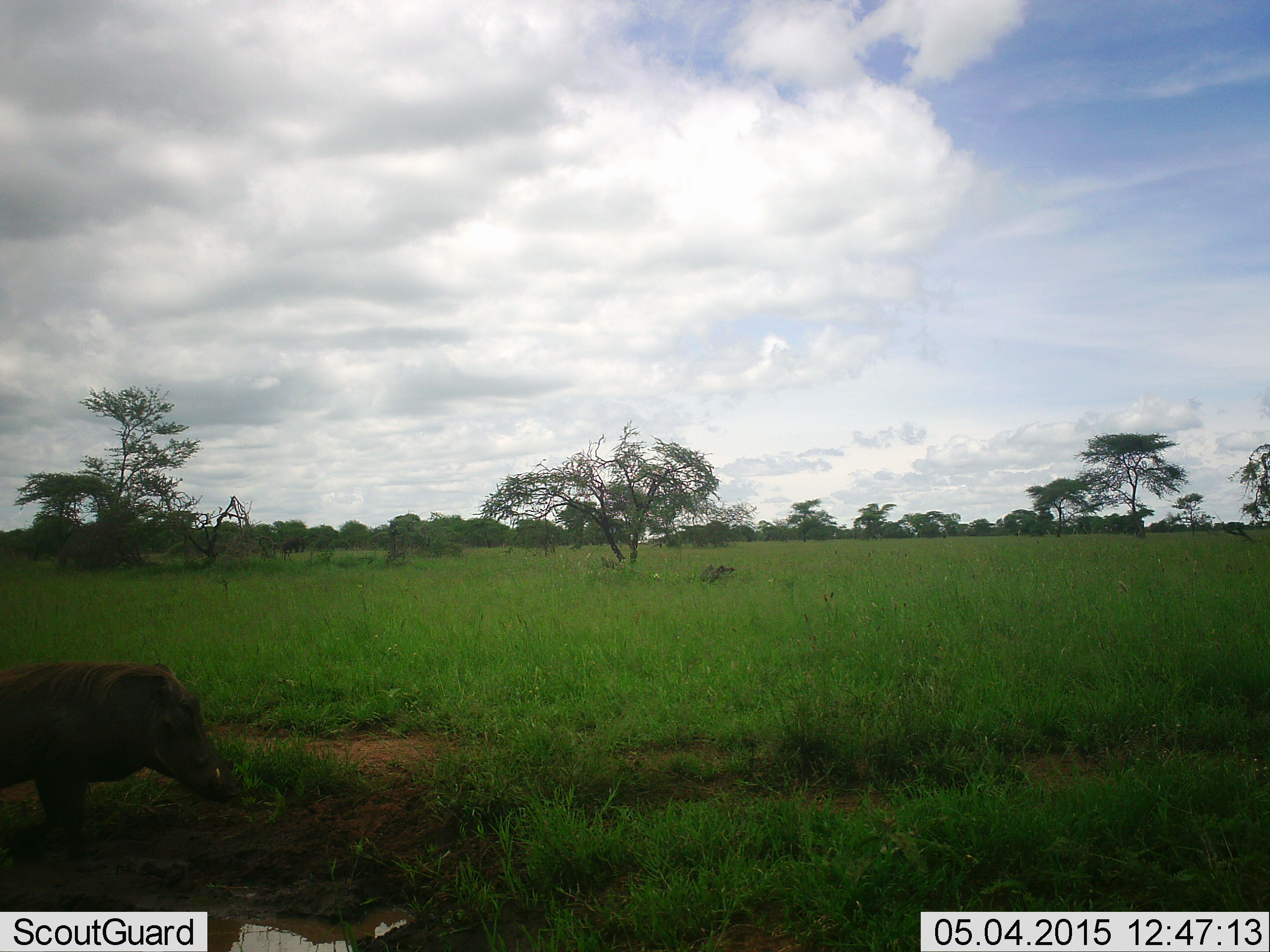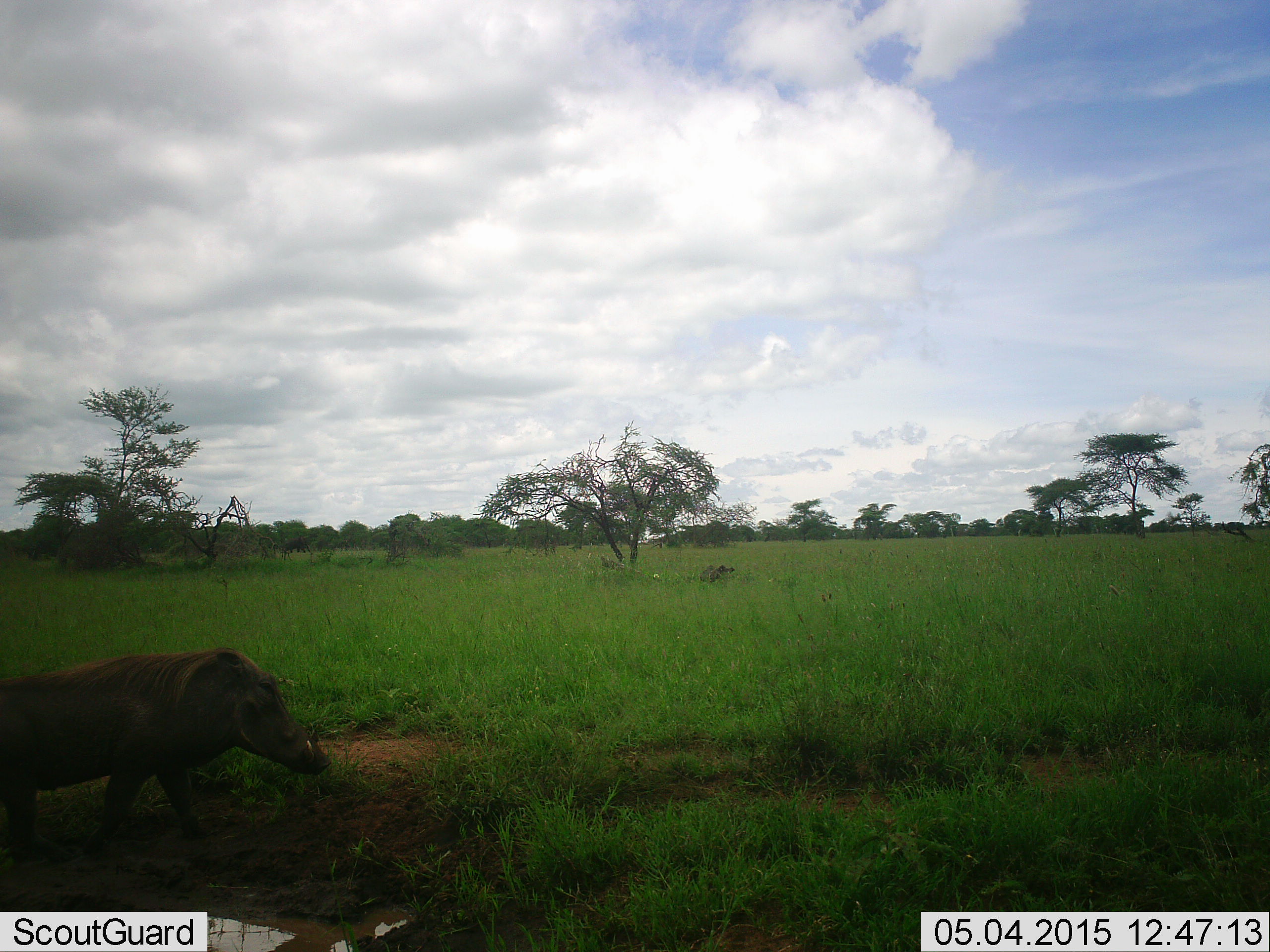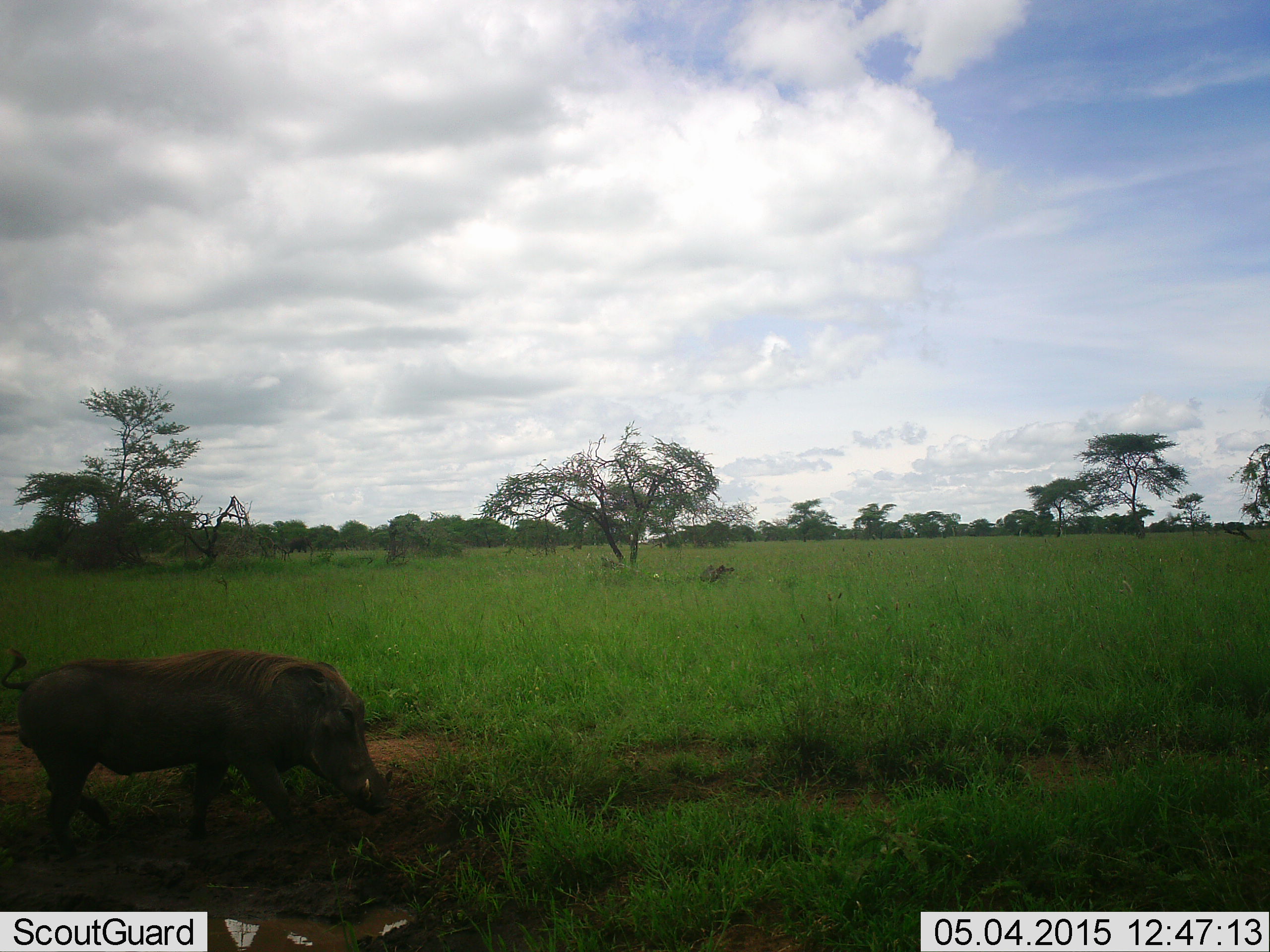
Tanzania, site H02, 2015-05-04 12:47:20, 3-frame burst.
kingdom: Animalia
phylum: Chordata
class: Mammalia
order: Artiodactyla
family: Suidae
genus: Phacochoerus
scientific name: Phacochoerus africanus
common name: warthog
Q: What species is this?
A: Warthog (Phacochoerus africanus).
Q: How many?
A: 1.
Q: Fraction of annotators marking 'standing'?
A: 0%.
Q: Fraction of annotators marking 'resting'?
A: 0%.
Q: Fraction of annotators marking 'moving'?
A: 100%.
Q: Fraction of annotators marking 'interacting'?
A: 0%.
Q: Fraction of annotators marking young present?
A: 0%.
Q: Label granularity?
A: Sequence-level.